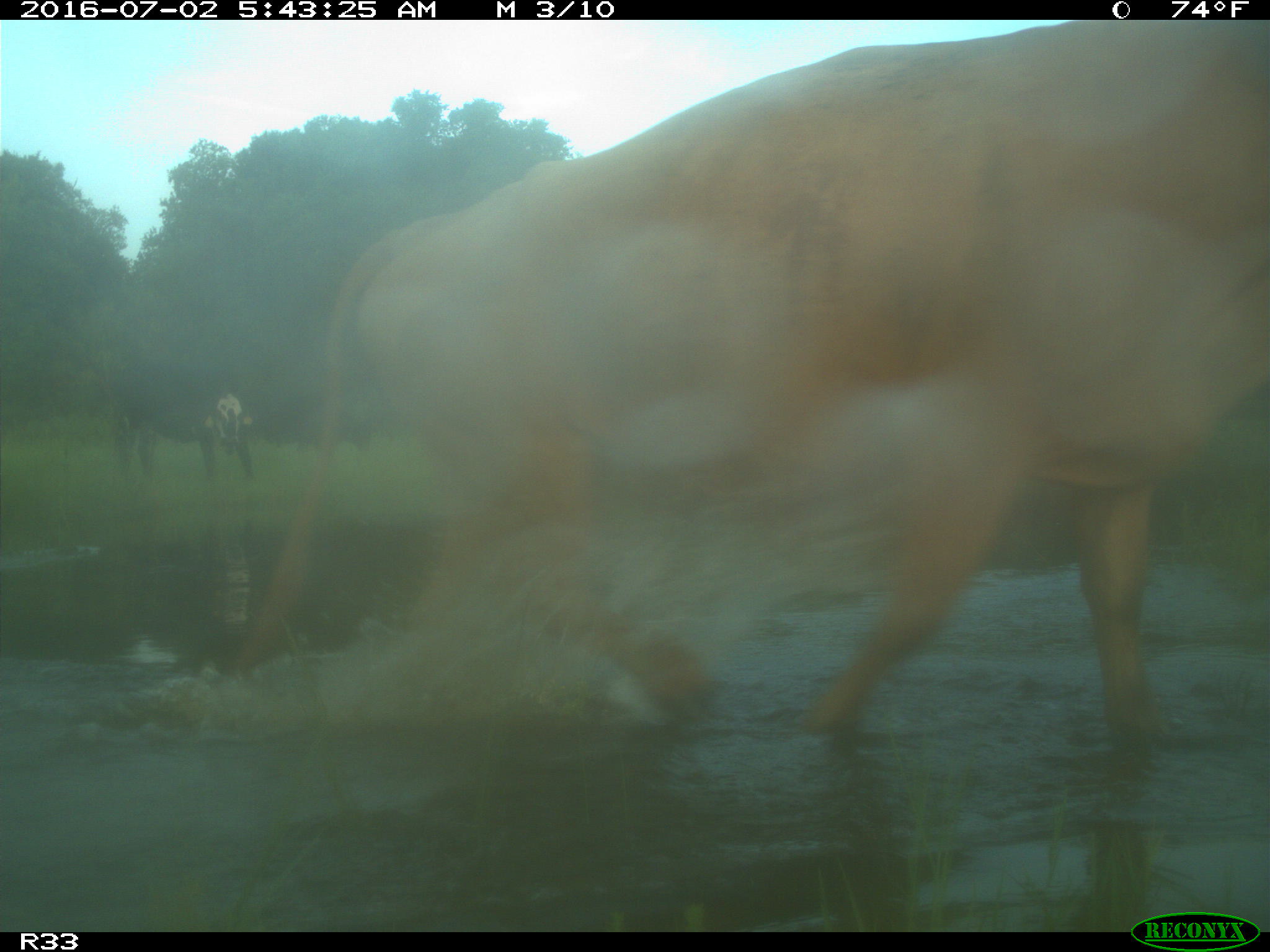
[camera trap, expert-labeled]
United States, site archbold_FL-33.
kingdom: Animalia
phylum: Chordata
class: Mammalia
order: Artiodactyla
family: Bovidae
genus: Bos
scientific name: Bos taurus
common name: domestic cow